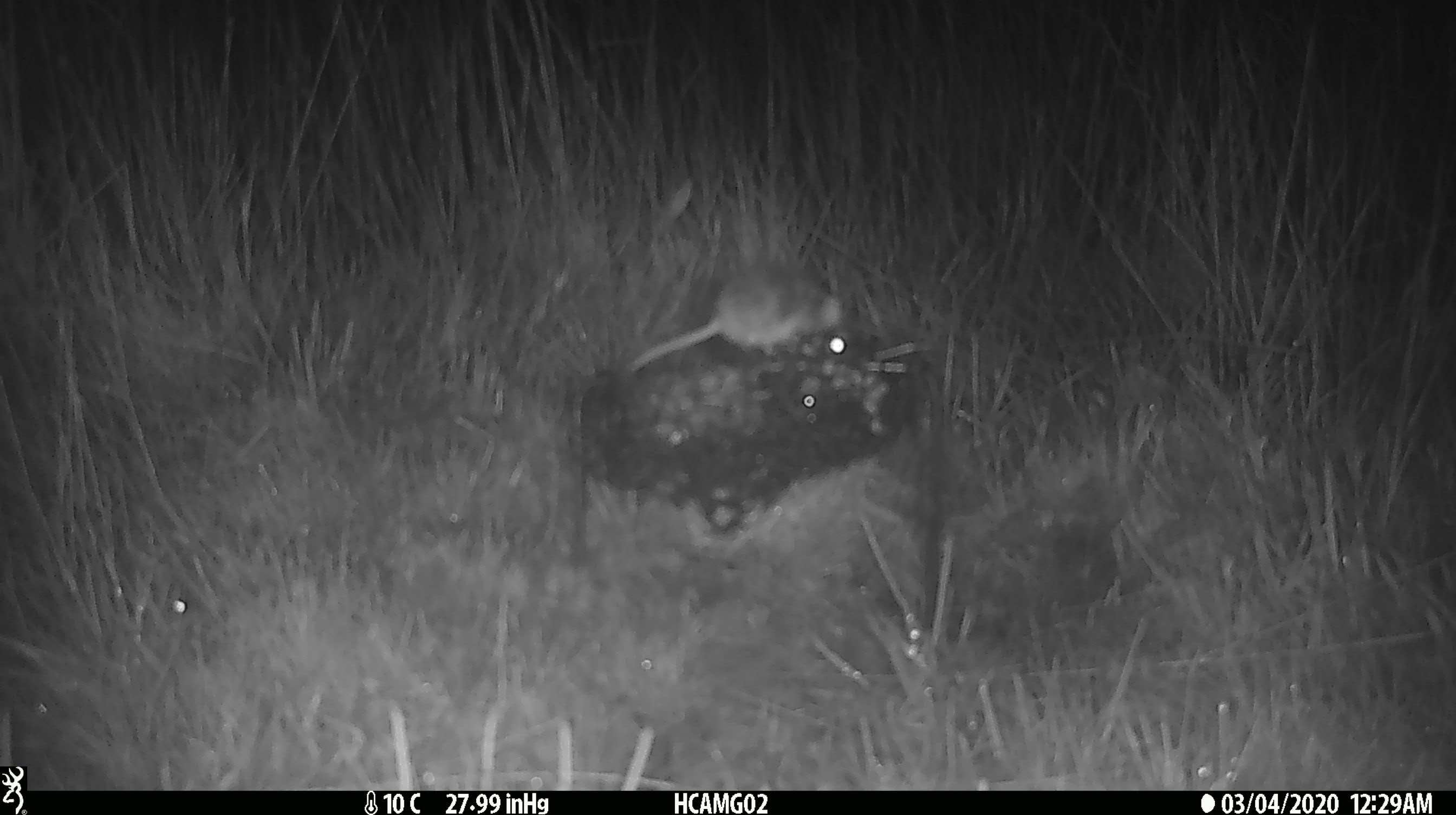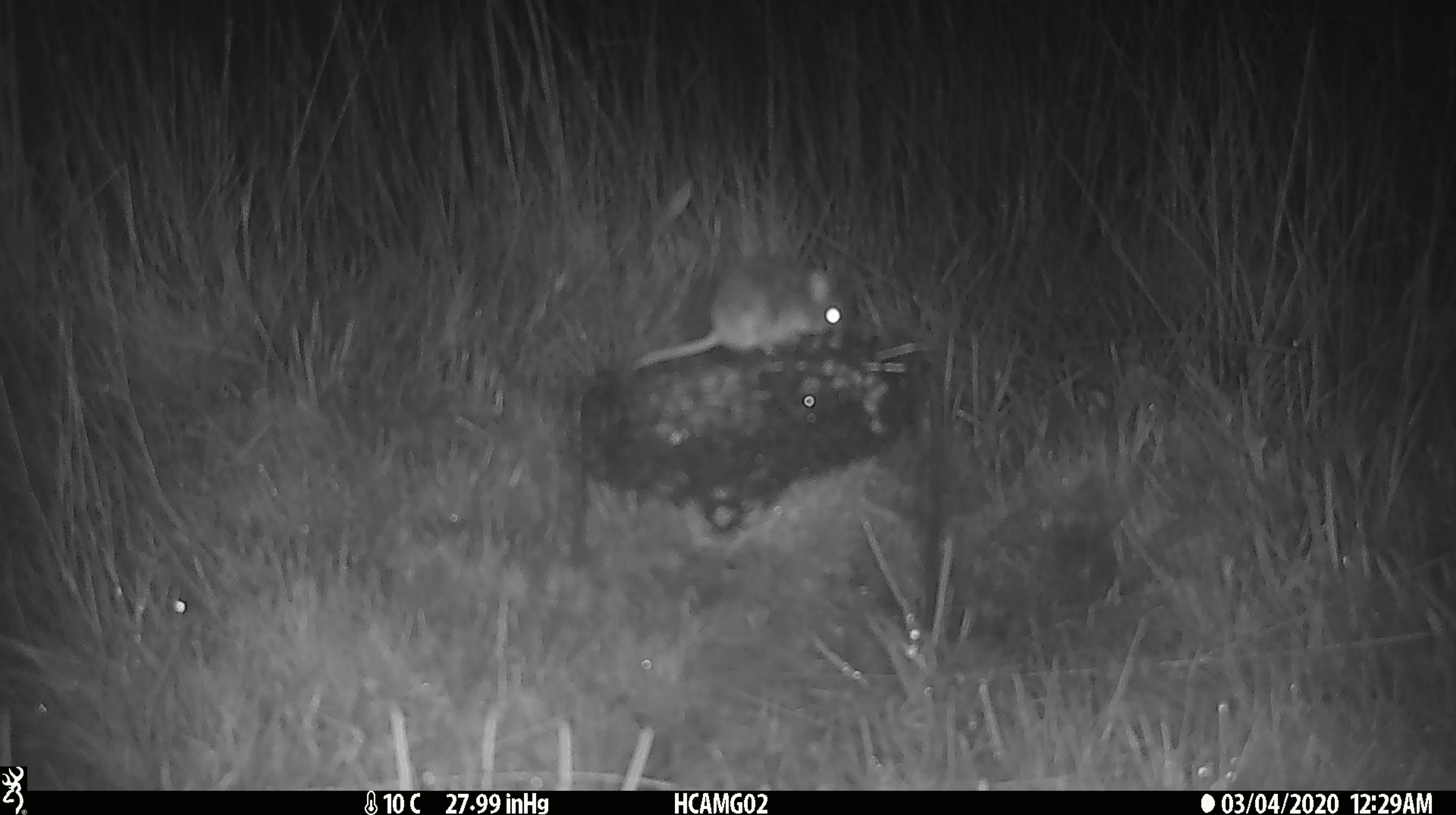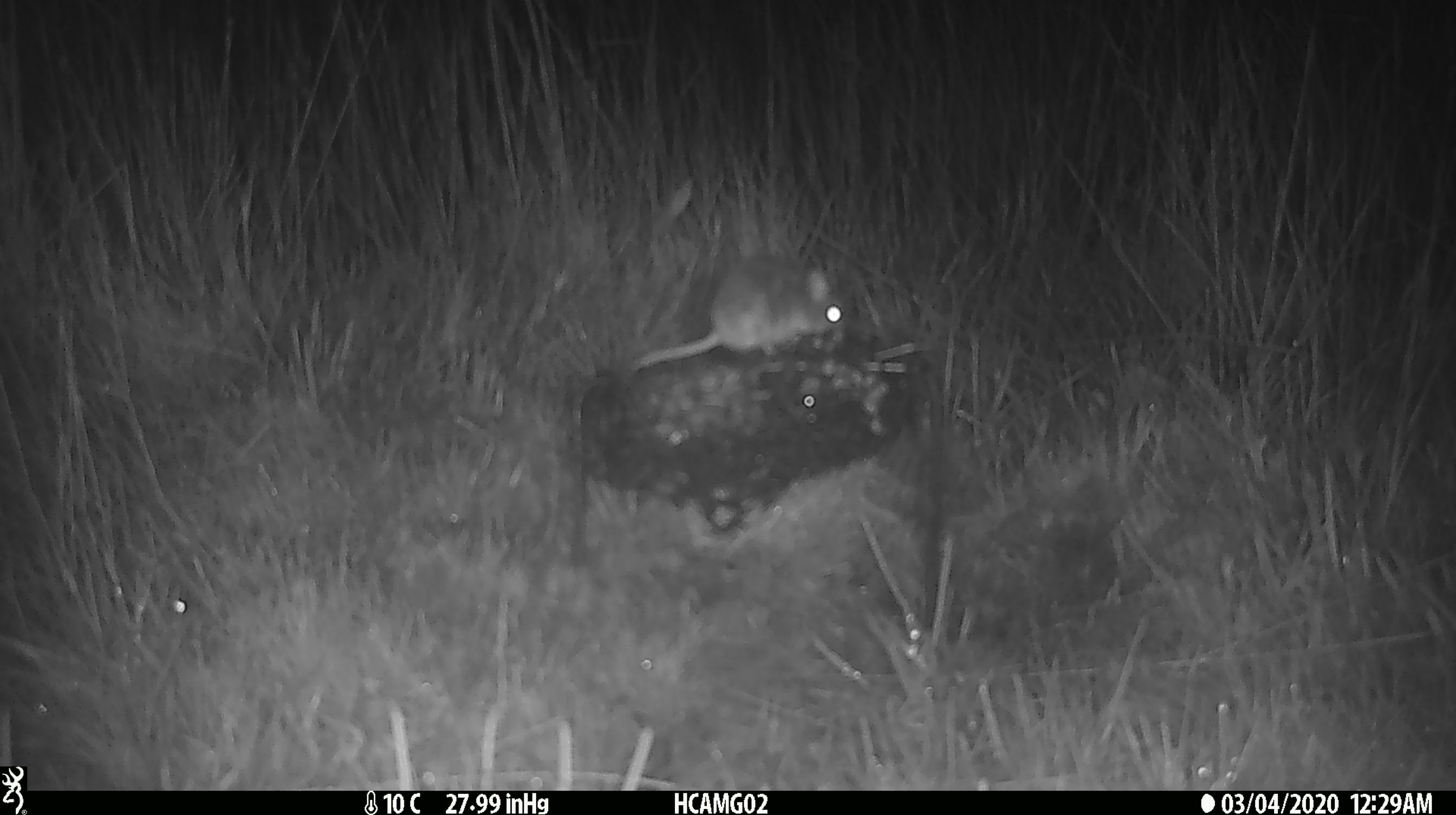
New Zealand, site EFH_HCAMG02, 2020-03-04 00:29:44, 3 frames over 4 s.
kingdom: Animalia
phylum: Chordata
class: Mammalia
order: Rodentia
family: Muridae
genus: Mus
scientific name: Mus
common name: mouse